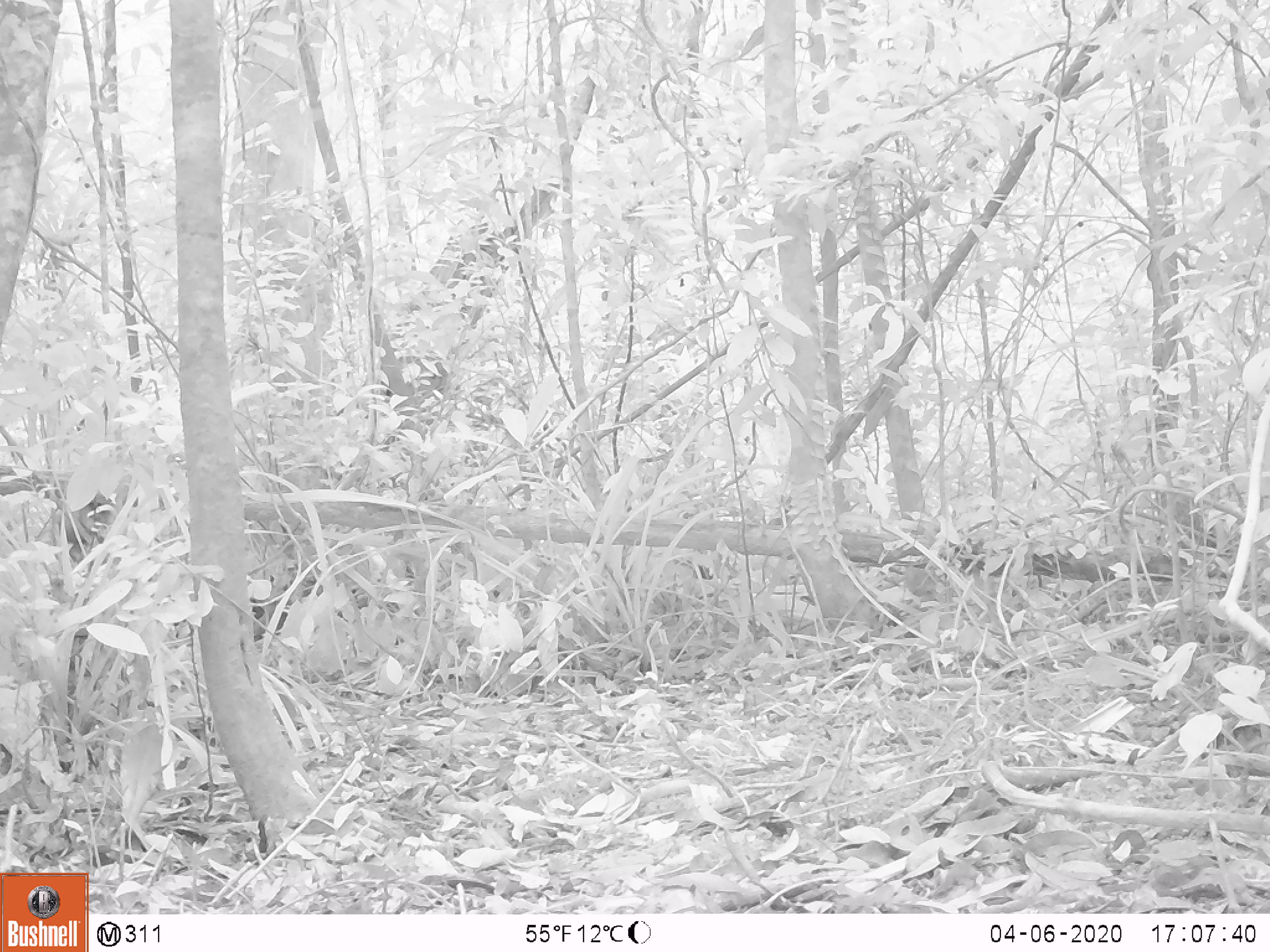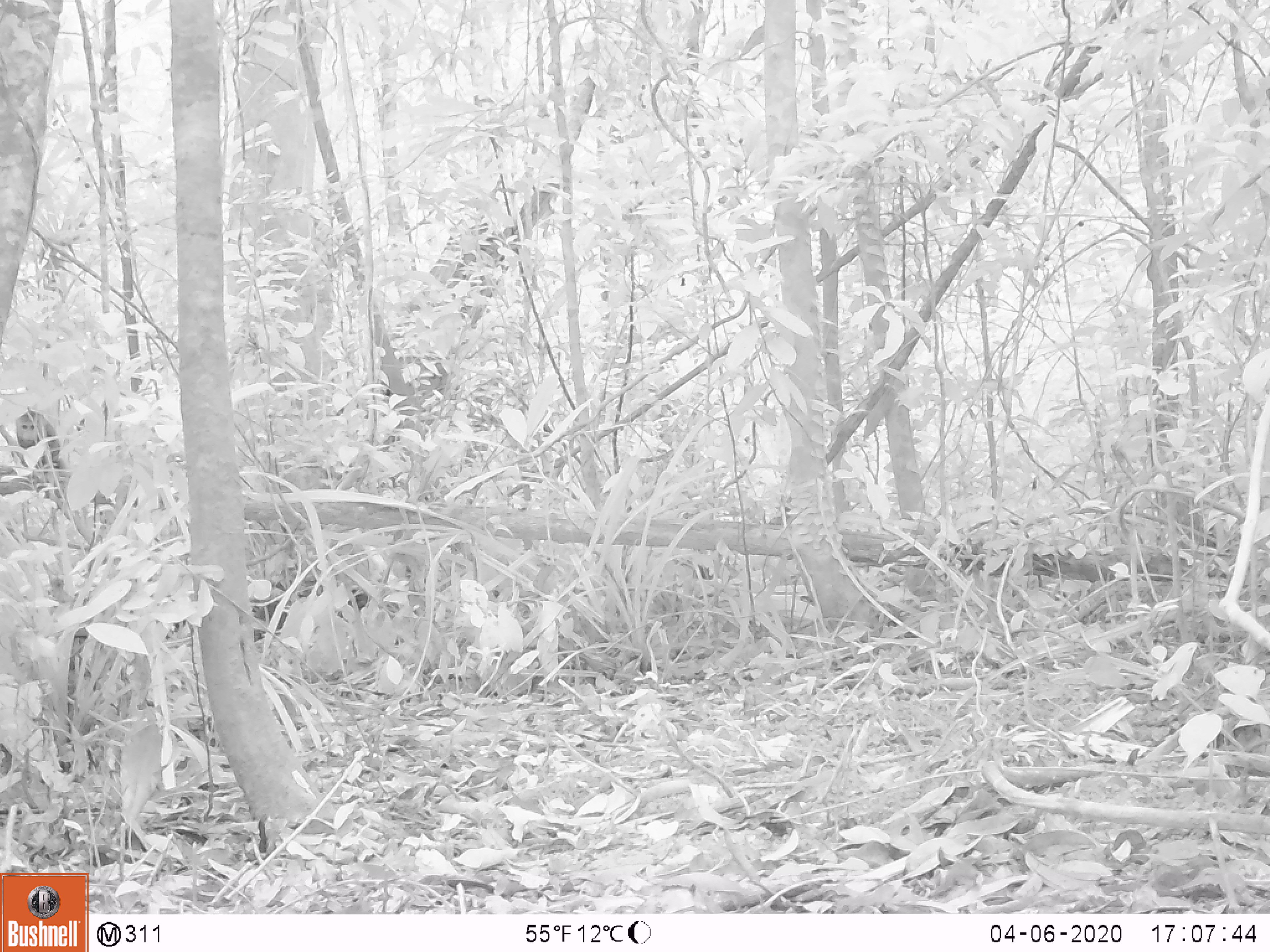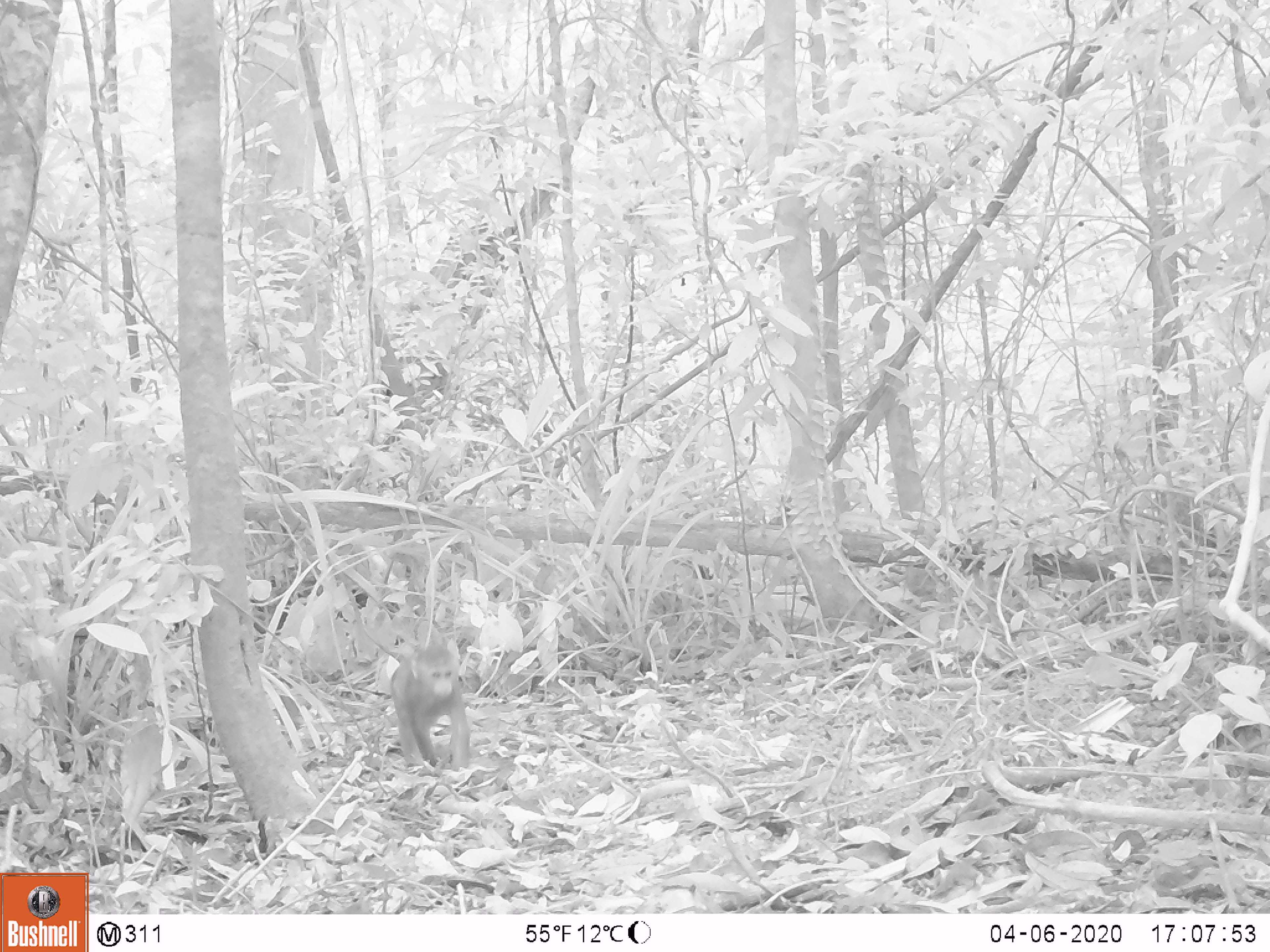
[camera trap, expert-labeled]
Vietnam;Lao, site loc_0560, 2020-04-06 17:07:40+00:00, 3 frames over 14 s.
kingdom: Animalia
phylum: Chordata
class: Mammalia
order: Primates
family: Cercopithecidae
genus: Macaca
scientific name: Macaca arctoides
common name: stump-tailed macaque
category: stump tailed macaque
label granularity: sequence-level